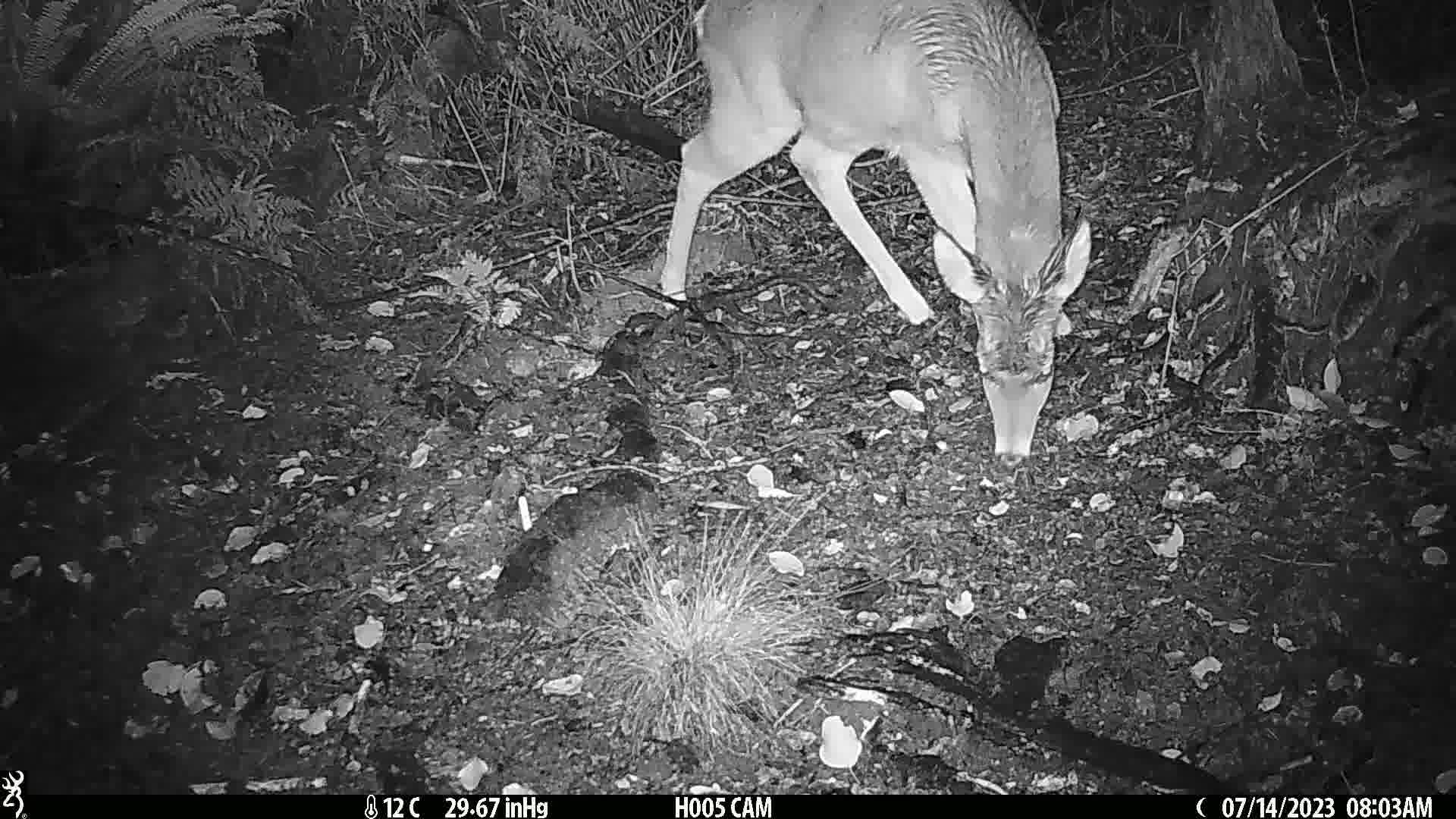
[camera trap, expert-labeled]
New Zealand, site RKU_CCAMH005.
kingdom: Animalia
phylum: Chordata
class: Mammalia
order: Artiodactyla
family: Cervidae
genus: Odocoileus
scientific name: Odocoileus virginianus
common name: white-tailed deer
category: white tailed deer